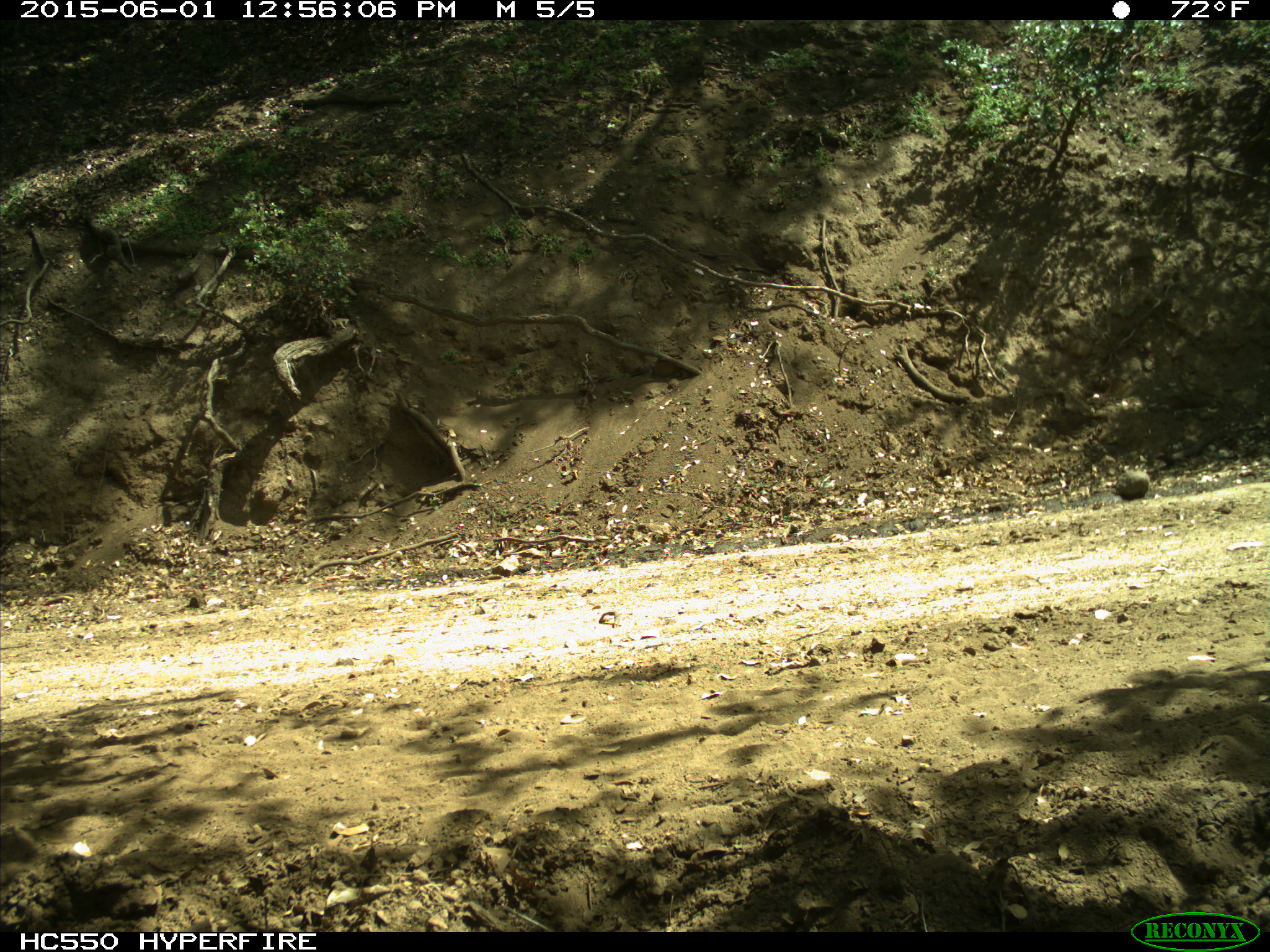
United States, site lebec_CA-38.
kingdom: Animalia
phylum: Chordata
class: Mammalia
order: Artiodactyla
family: Bovidae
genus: Bos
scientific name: Bos taurus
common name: domestic cow